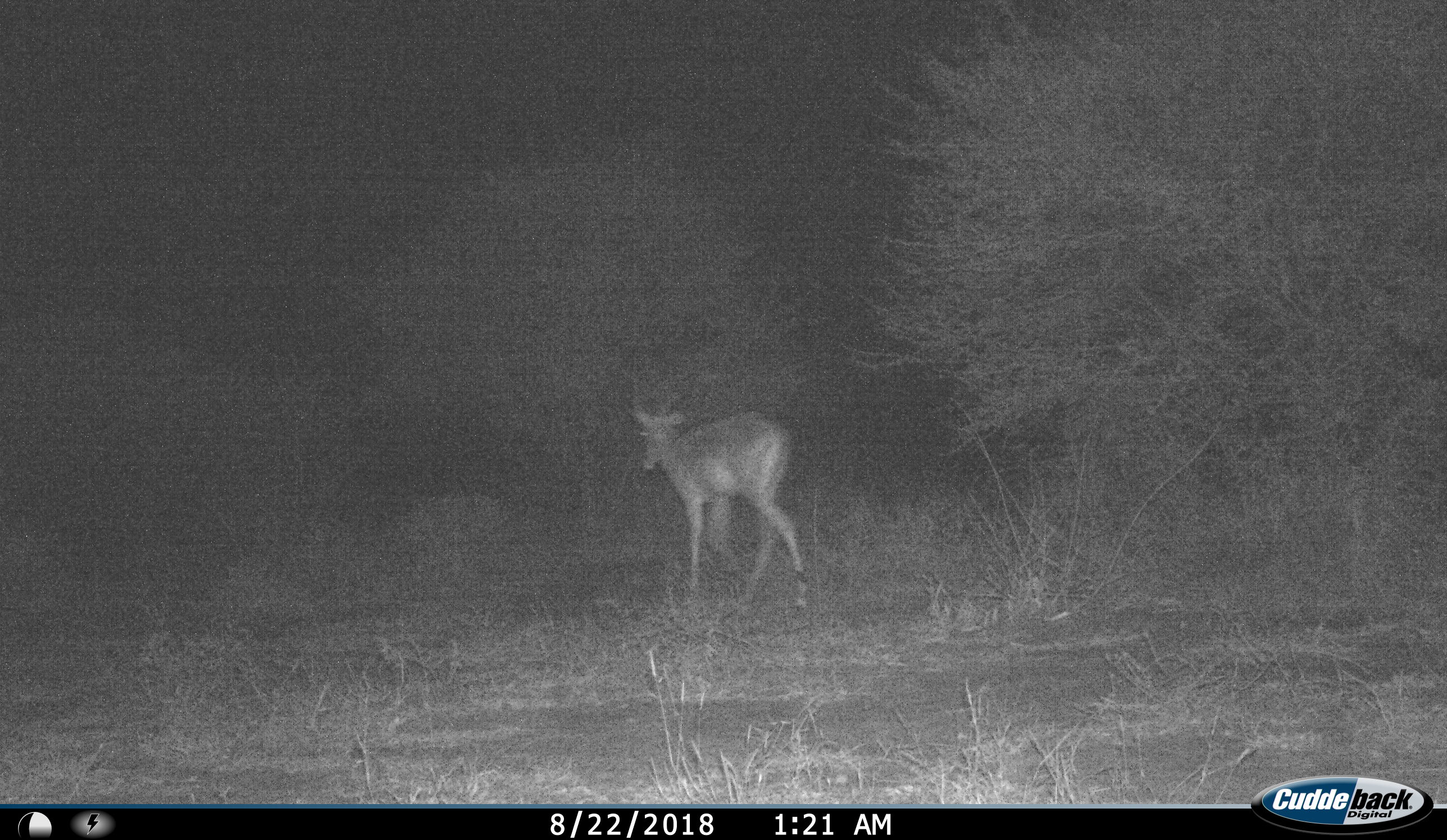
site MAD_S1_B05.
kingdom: Animalia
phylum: Chordata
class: Mammalia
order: Artiodactyla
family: Bovidae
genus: Aepyceros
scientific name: Aepyceros melampus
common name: impala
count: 1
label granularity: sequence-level